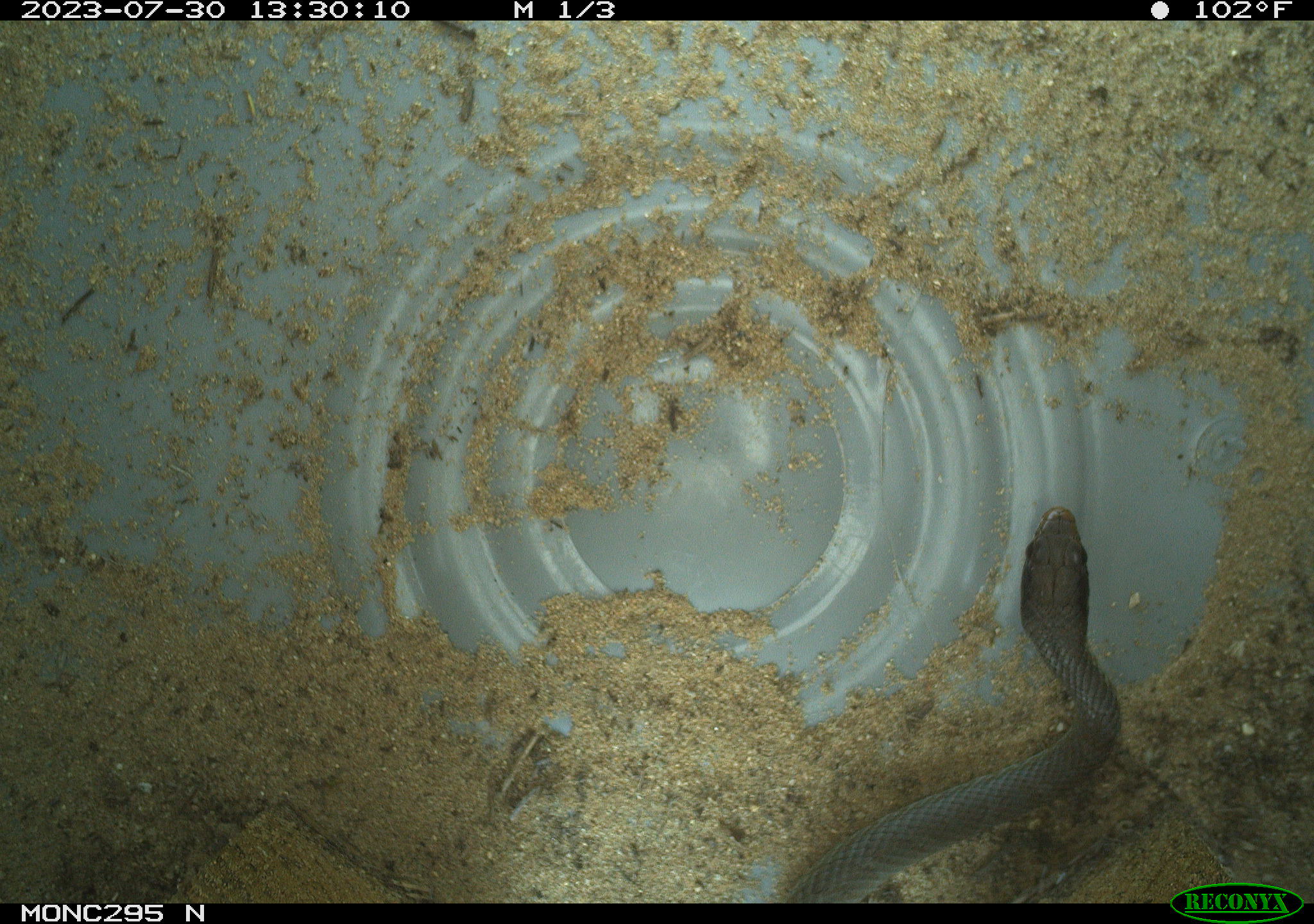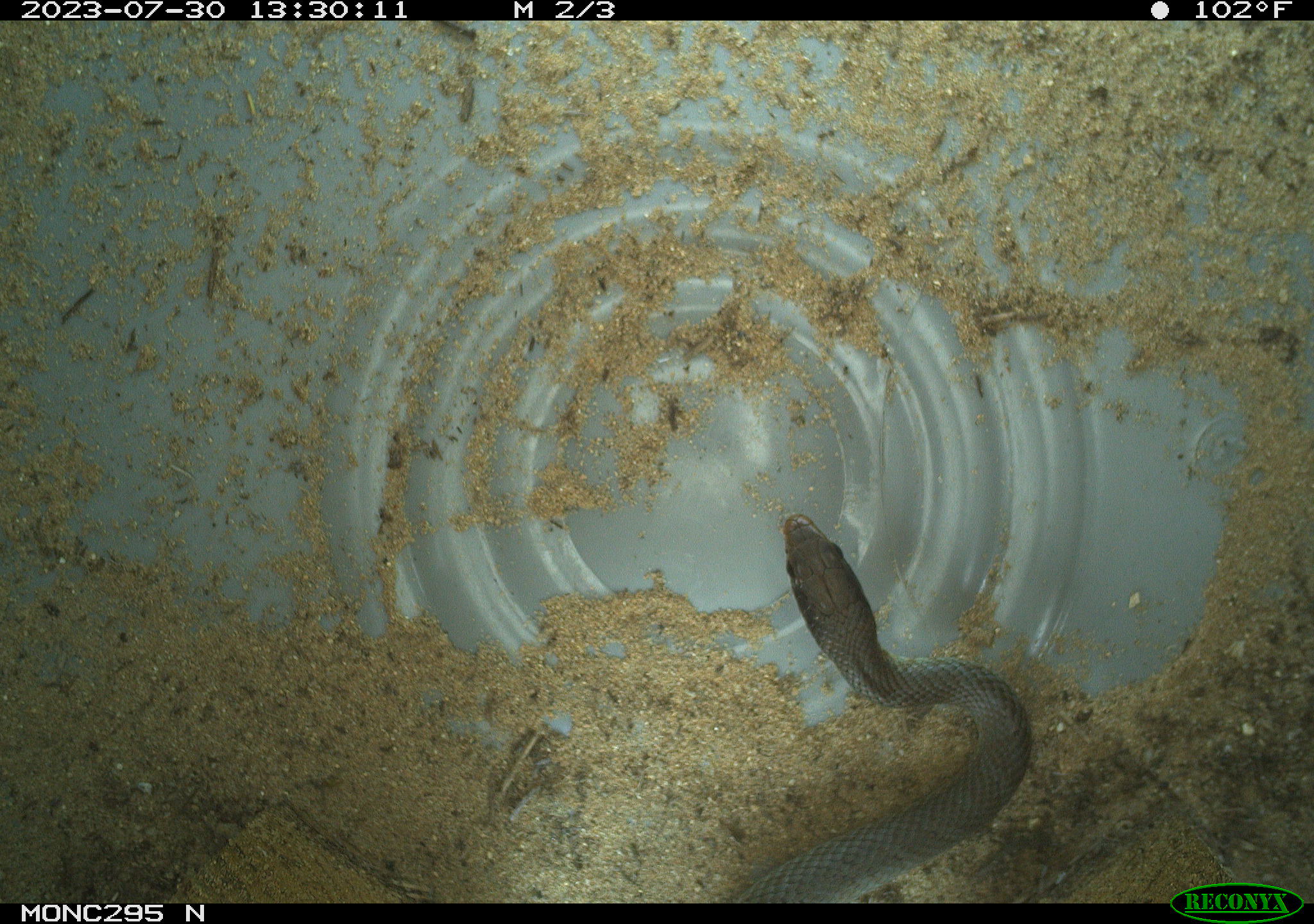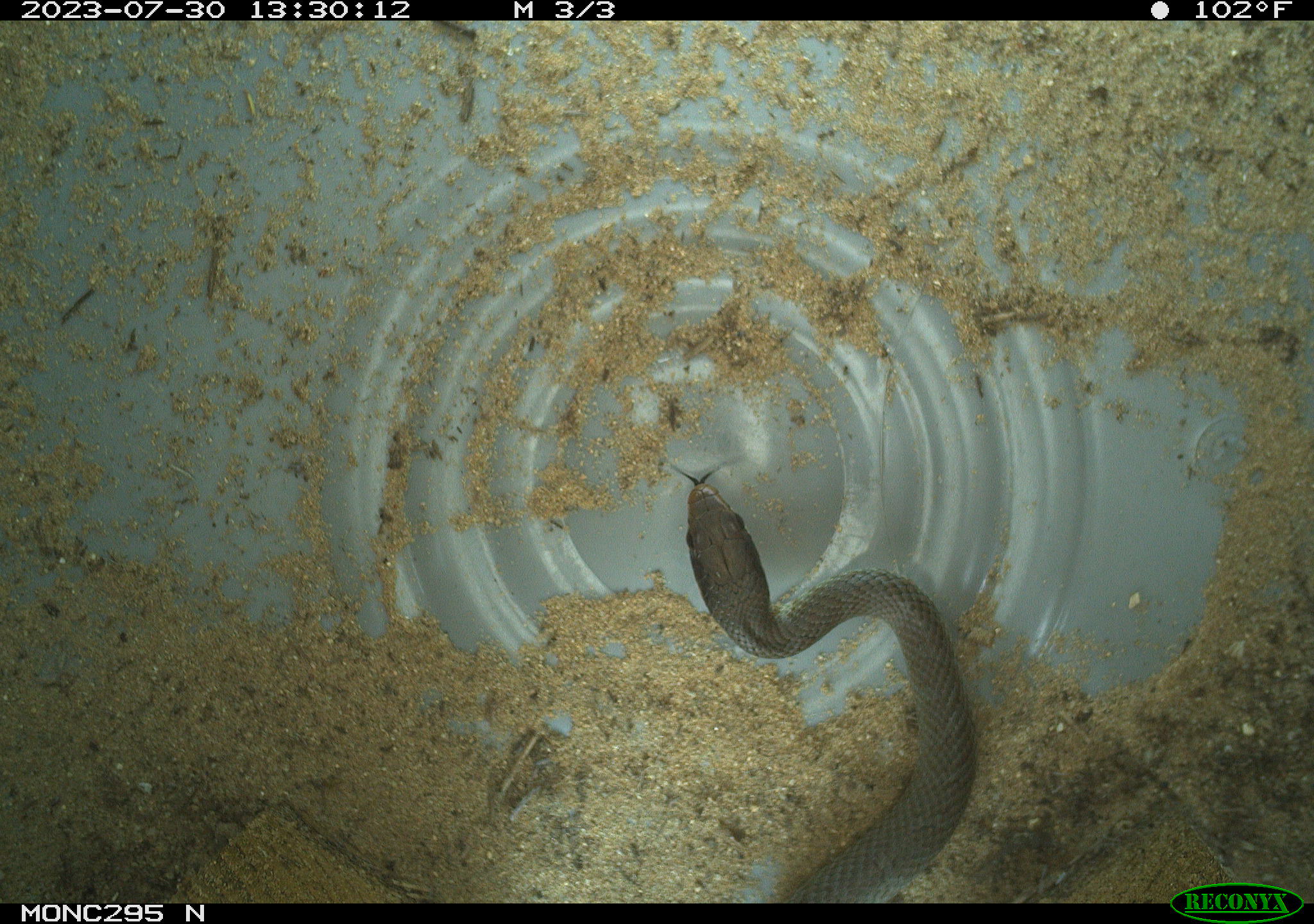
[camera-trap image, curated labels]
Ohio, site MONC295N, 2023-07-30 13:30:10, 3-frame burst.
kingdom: Animalia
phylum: Chordata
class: Reptilia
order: Squamata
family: Colubridae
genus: Coluber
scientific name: Coluber constrictor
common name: eastern racer snake